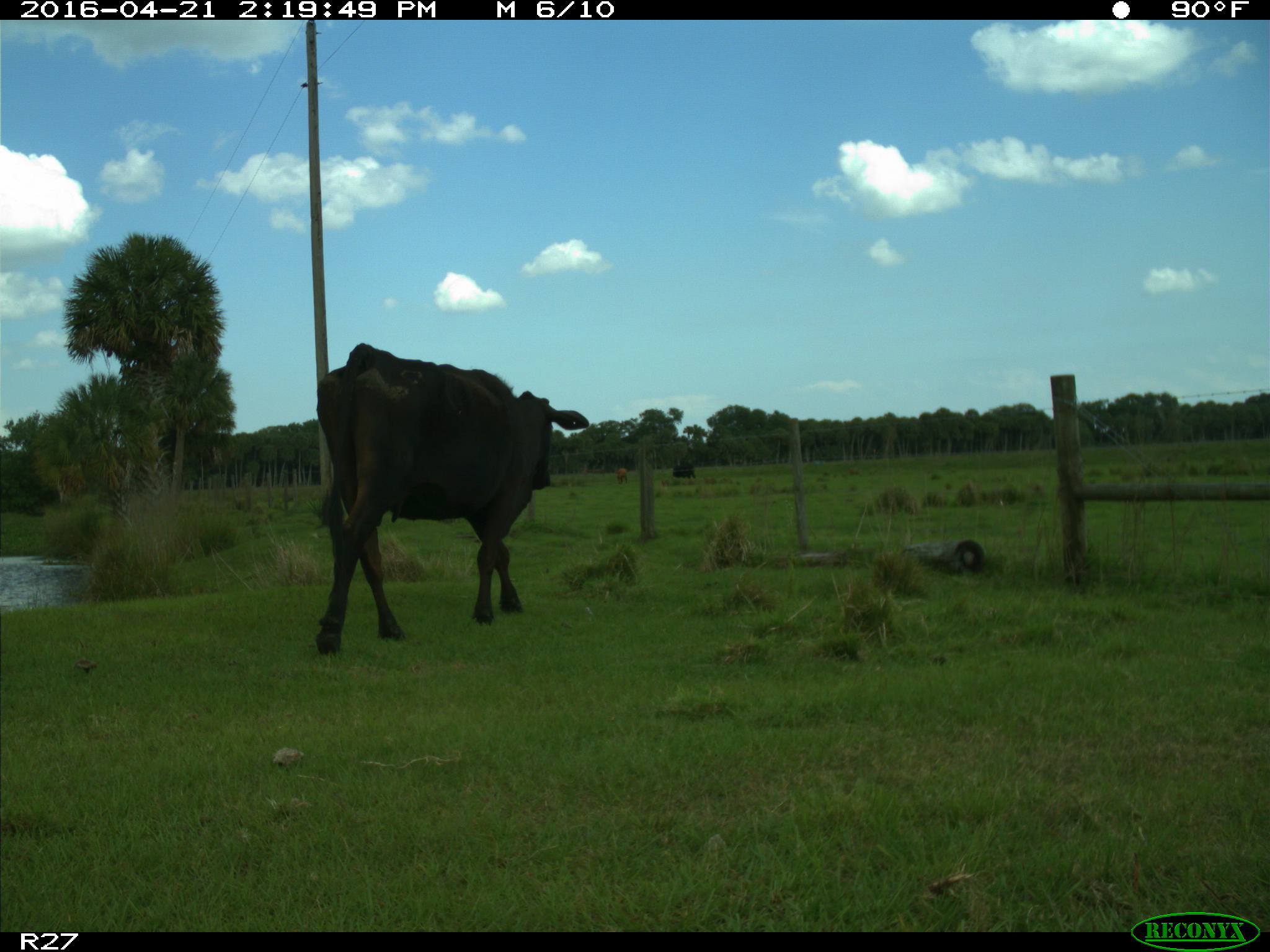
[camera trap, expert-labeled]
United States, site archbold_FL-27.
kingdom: Animalia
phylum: Chordata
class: Mammalia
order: Artiodactyla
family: Bovidae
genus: Bos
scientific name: Bos taurus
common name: domestic cow